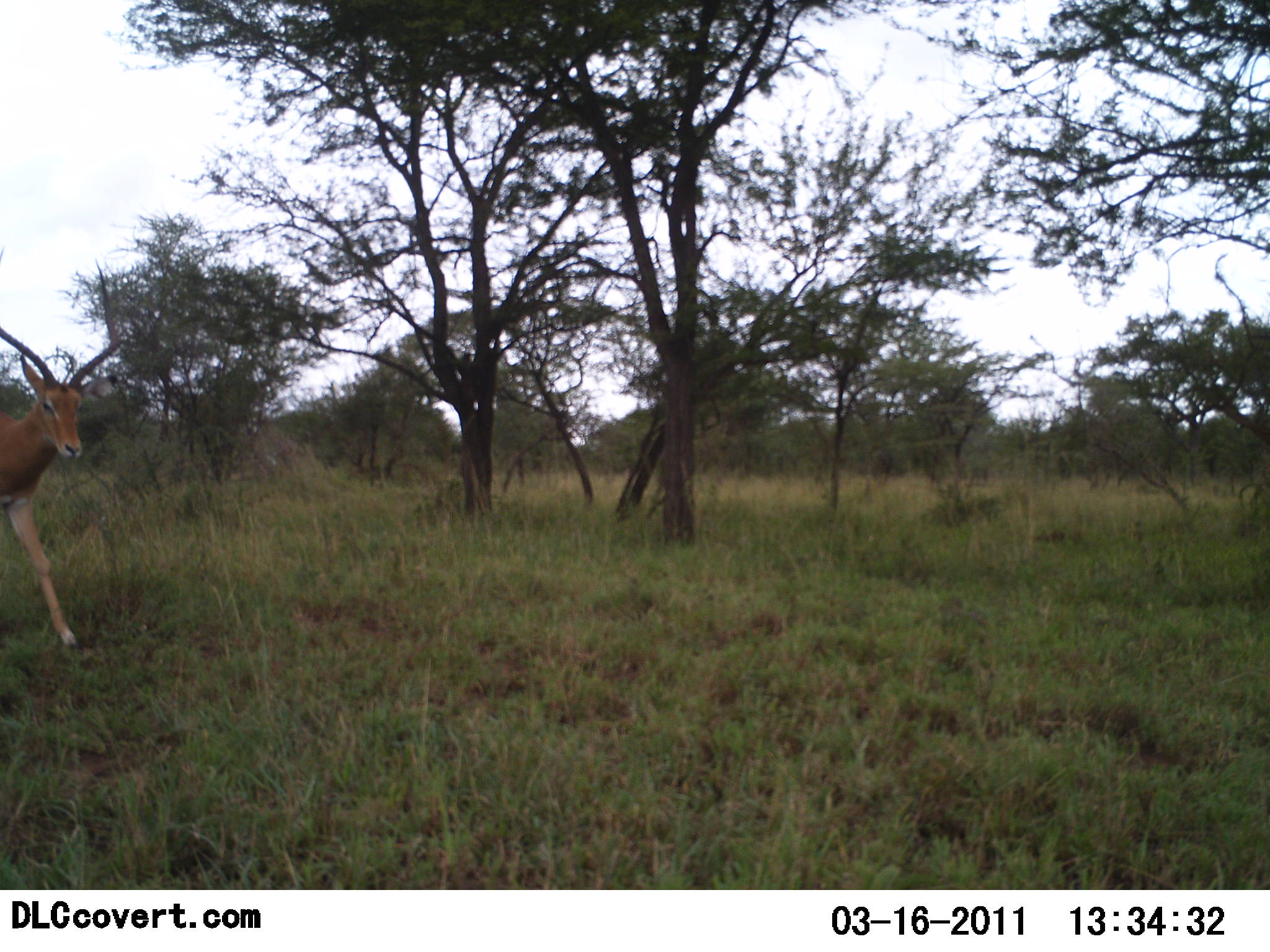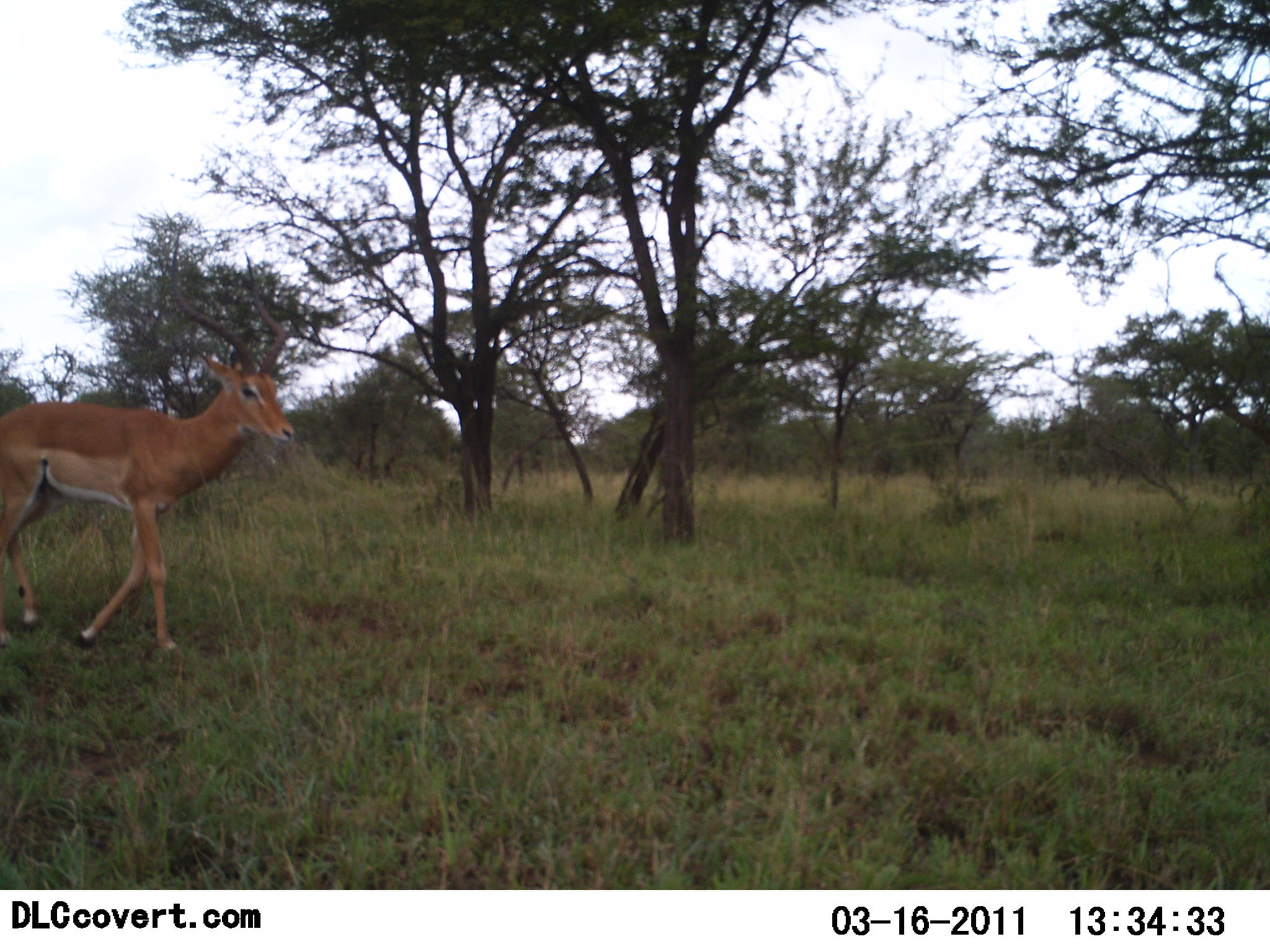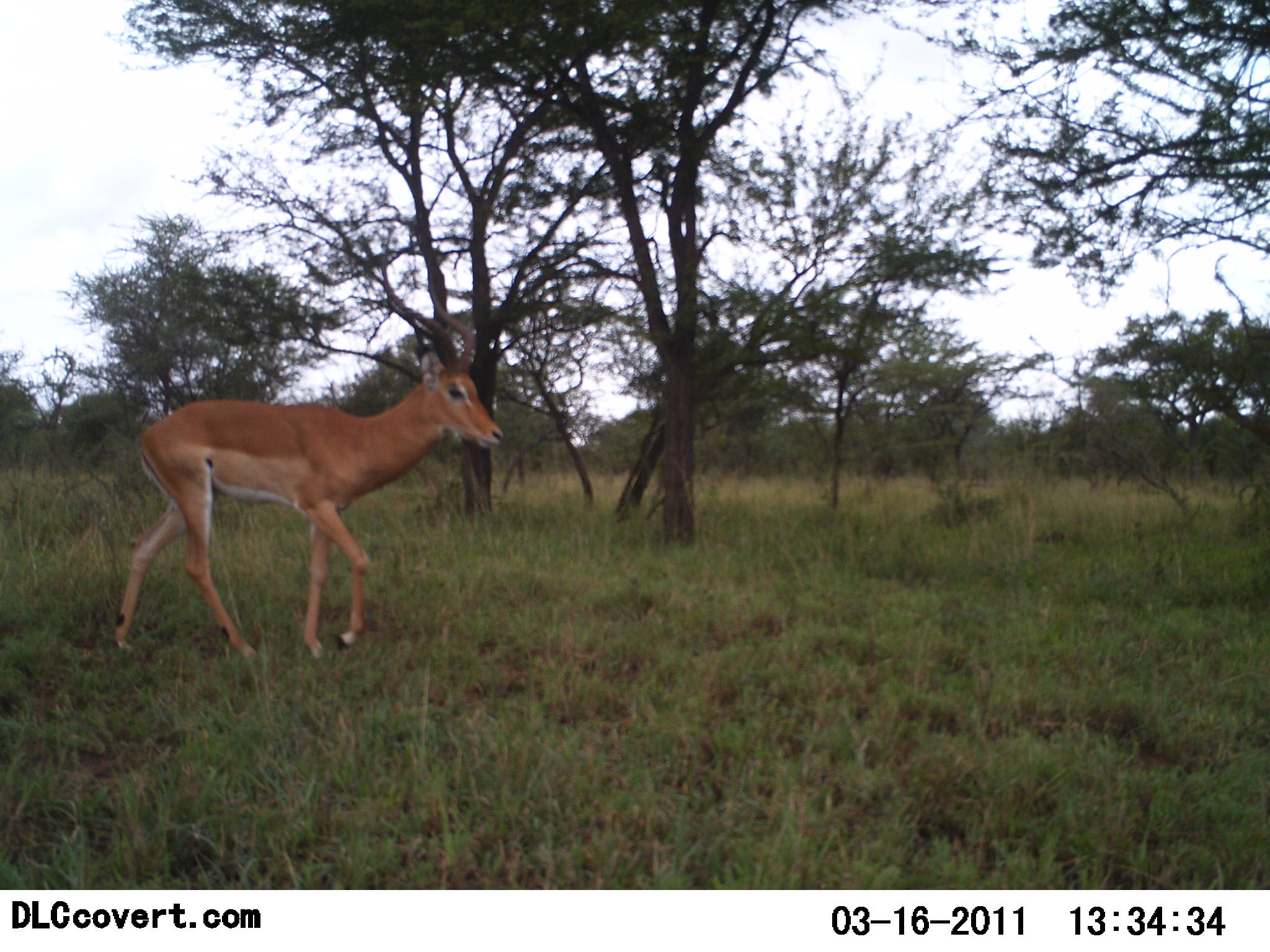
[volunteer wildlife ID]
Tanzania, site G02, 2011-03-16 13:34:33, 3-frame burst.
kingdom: Animalia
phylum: Chordata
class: Mammalia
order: Artiodactyla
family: Bovidae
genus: Aepyceros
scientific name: Aepyceros melampus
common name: impala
Impala (Aepyceros melampus), count 1. Behavior (volunteer vote fractions): standing 0%, resting 0%, moving 100%, interacting 0%. Young present (vote fraction): 0%. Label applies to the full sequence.